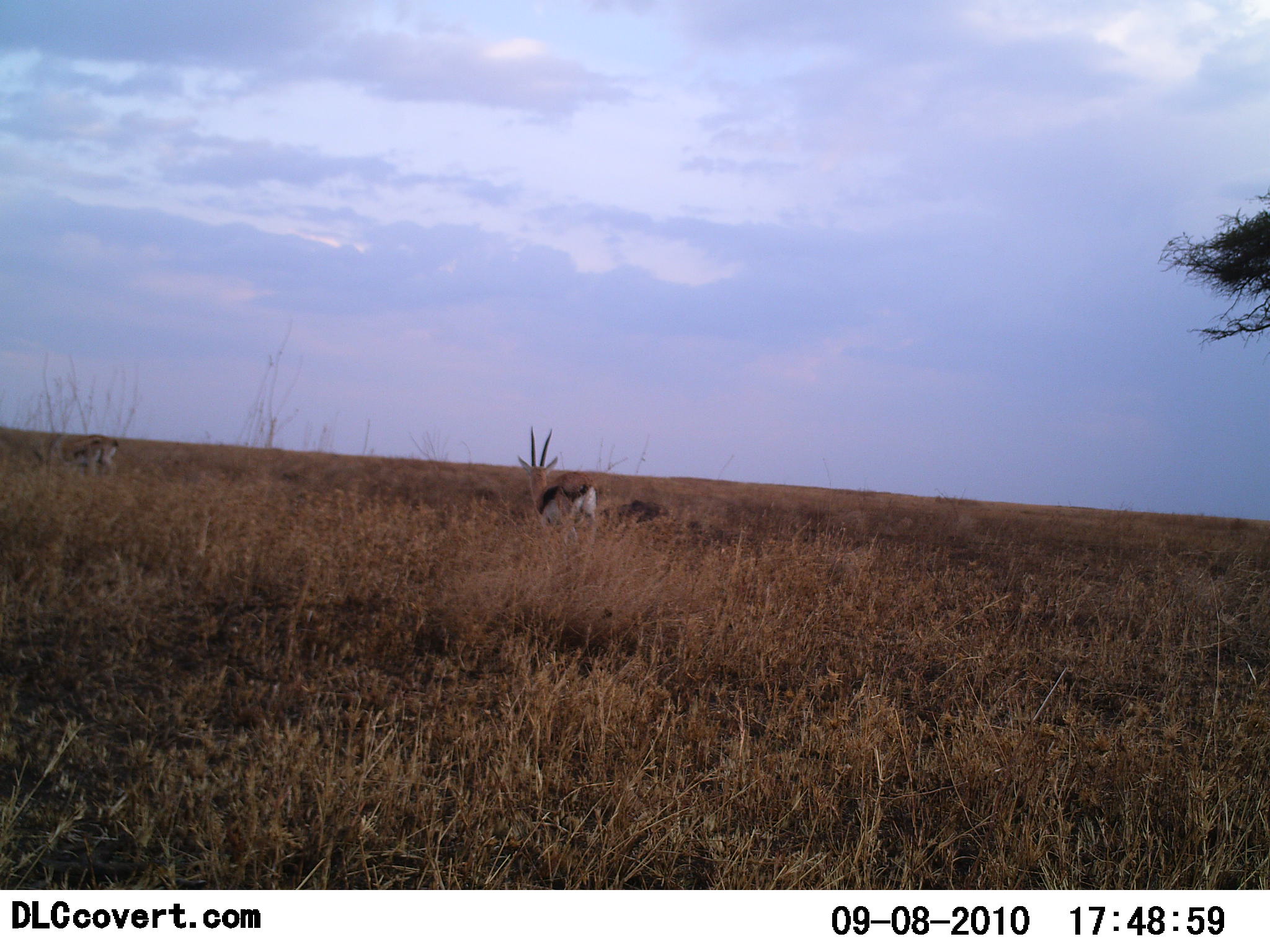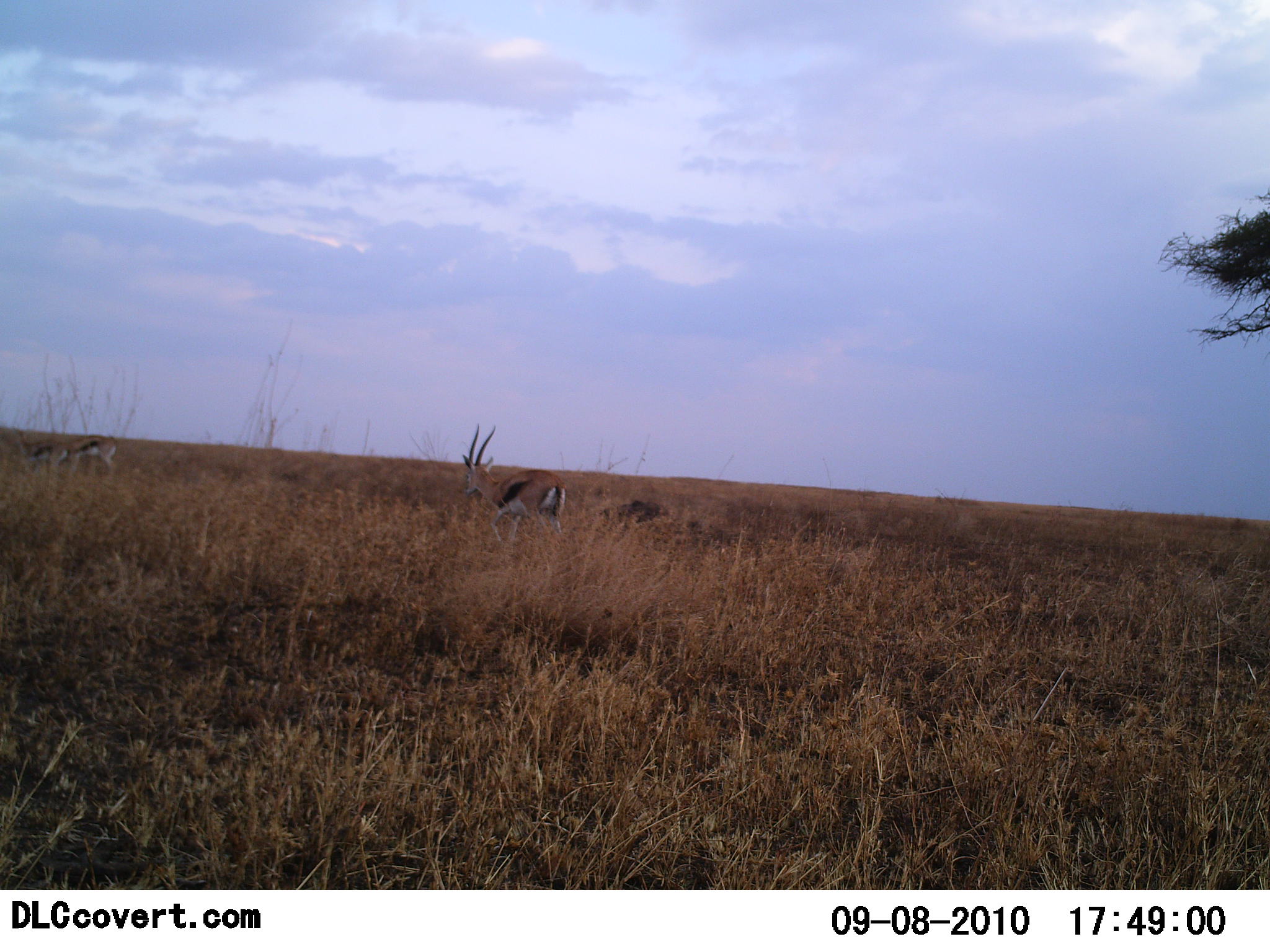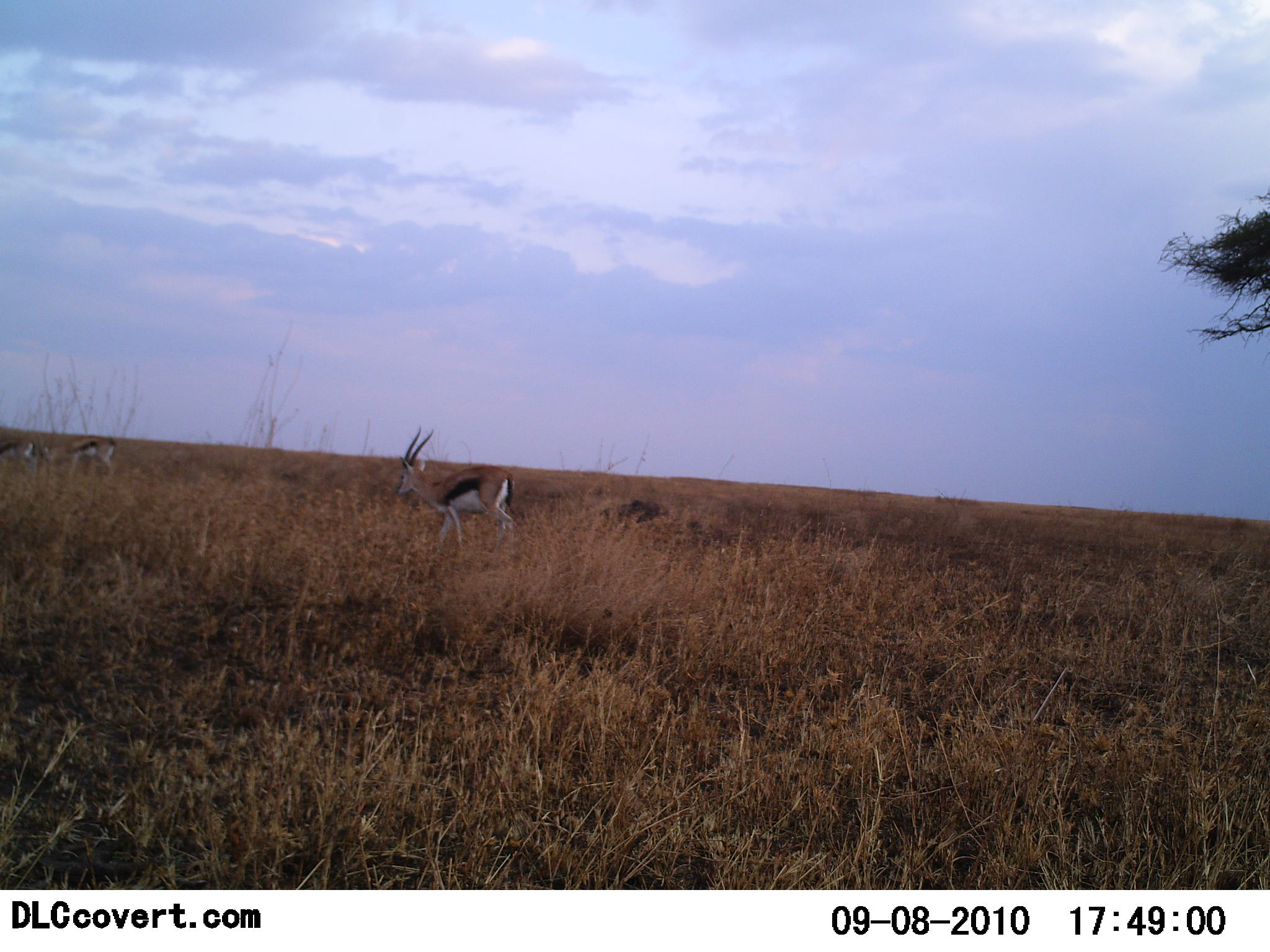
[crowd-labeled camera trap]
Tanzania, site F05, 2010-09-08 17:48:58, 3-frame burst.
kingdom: Animalia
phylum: Chordata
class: Mammalia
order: Artiodactyla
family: Bovidae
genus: Eudorcas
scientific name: Eudorcas thomsonii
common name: thomson's gazelle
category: gazellethomsons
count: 3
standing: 25%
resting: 0%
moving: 92%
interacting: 0%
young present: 0%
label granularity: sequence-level